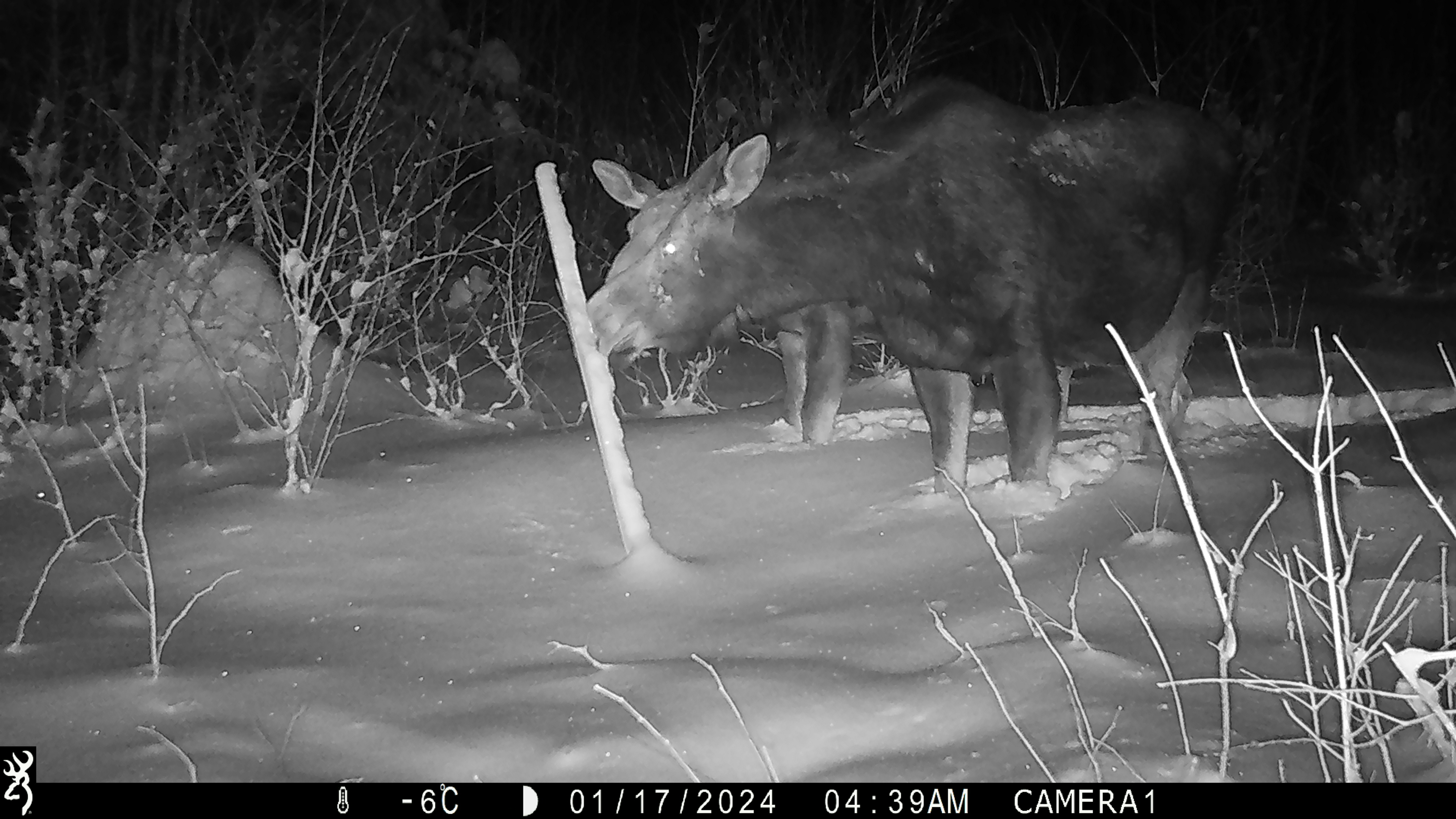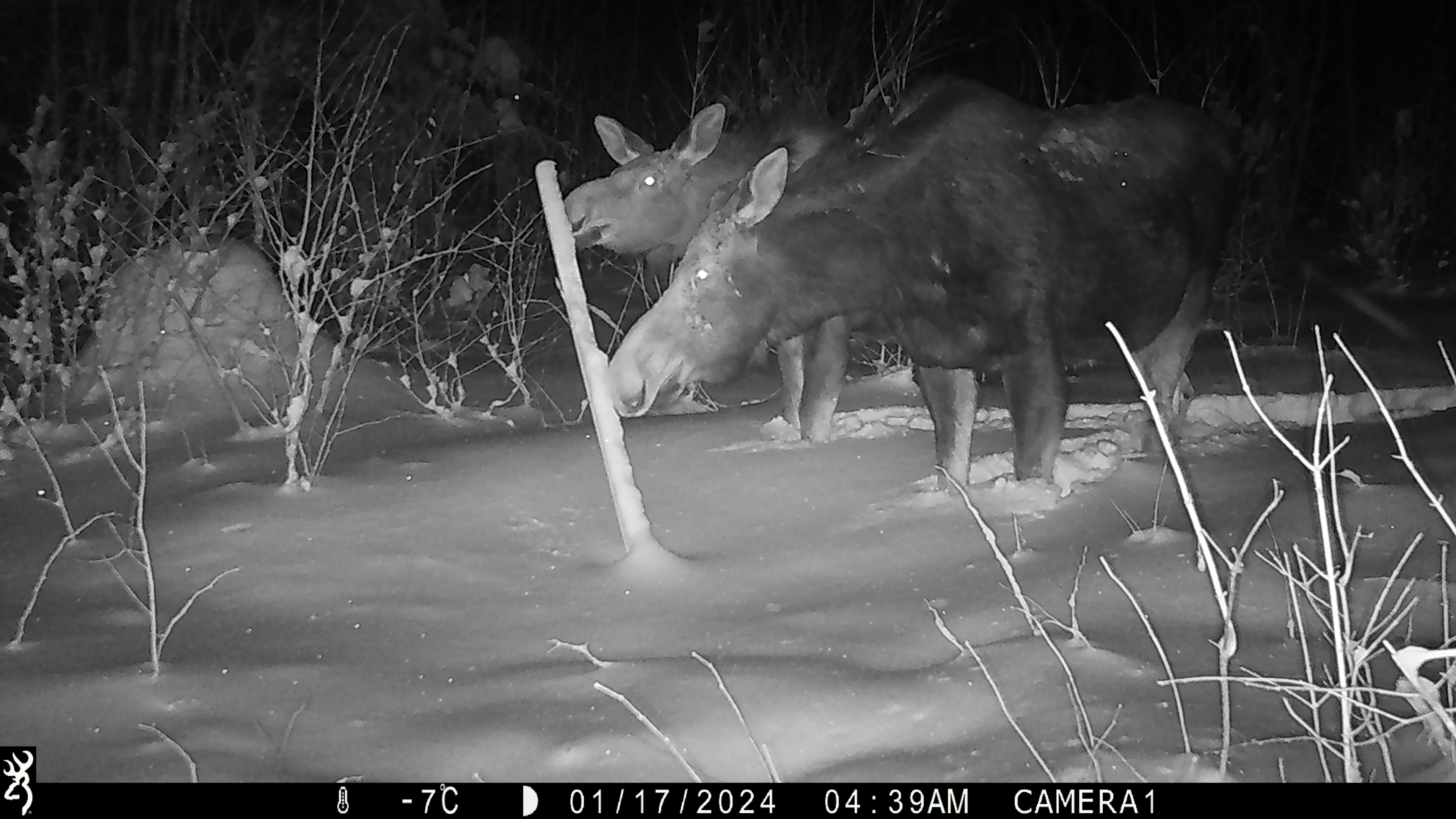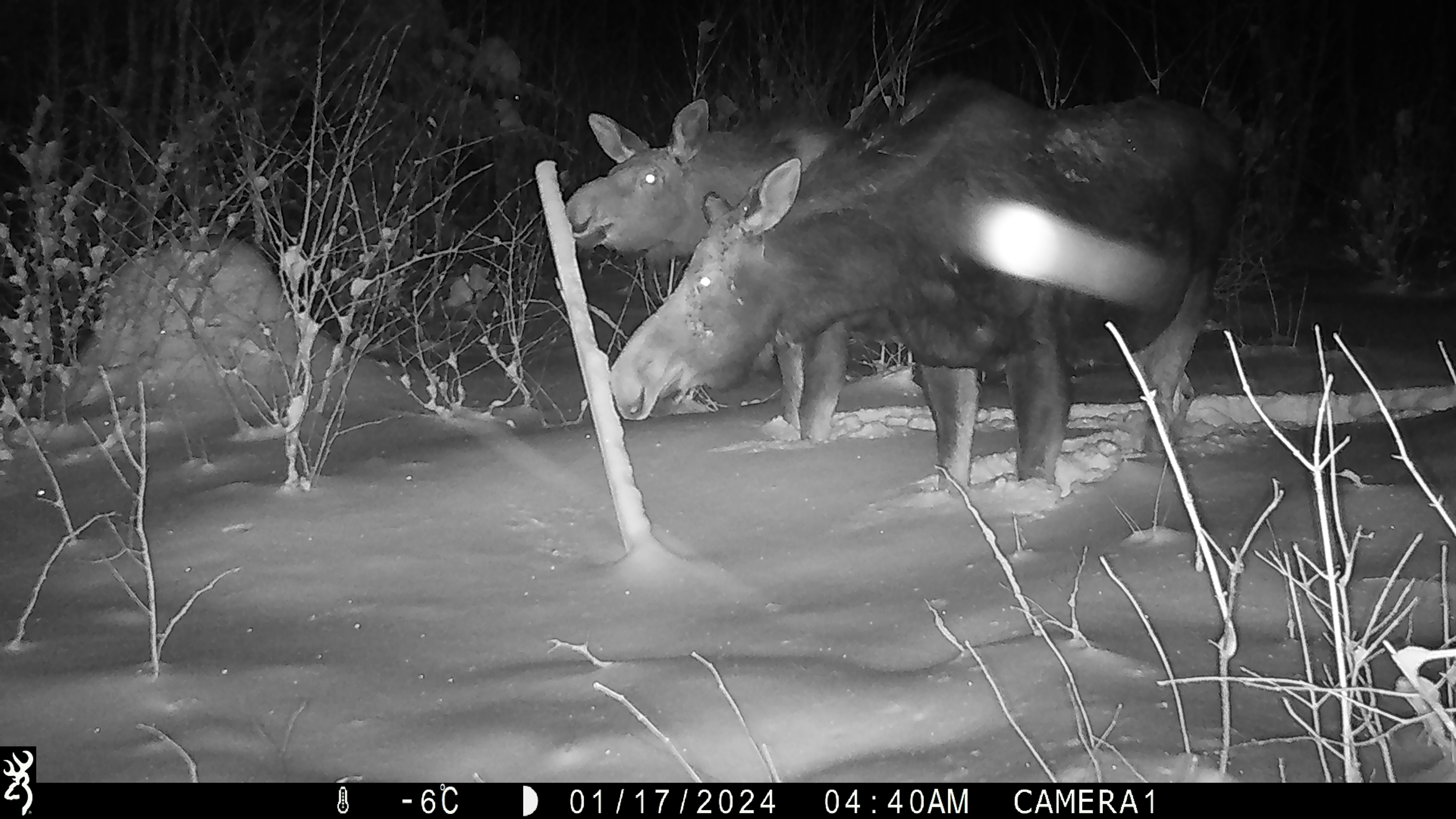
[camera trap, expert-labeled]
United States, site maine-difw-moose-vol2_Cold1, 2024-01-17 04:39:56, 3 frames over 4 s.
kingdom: Animalia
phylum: Chordata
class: Mammalia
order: Artiodactyla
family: Cervidae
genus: Alces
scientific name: Alces alces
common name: moose